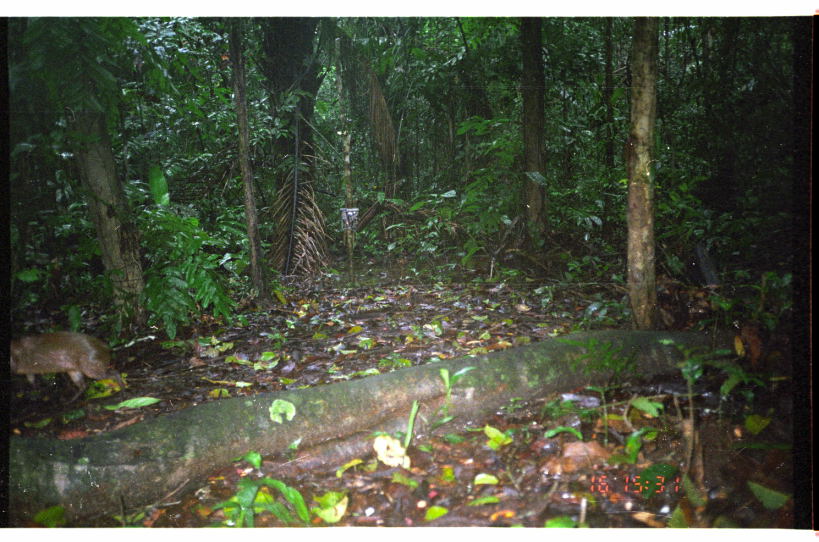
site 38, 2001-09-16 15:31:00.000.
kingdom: Animalia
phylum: Chordata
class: Mammalia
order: Rodentia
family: Dasyproctidae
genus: Dasyprocta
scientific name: Dasyprocta punctata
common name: central american agouti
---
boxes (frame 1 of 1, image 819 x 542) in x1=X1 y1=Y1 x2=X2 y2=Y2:
dasyprocta punctata: x1=10 y1=328 x2=127 y2=407